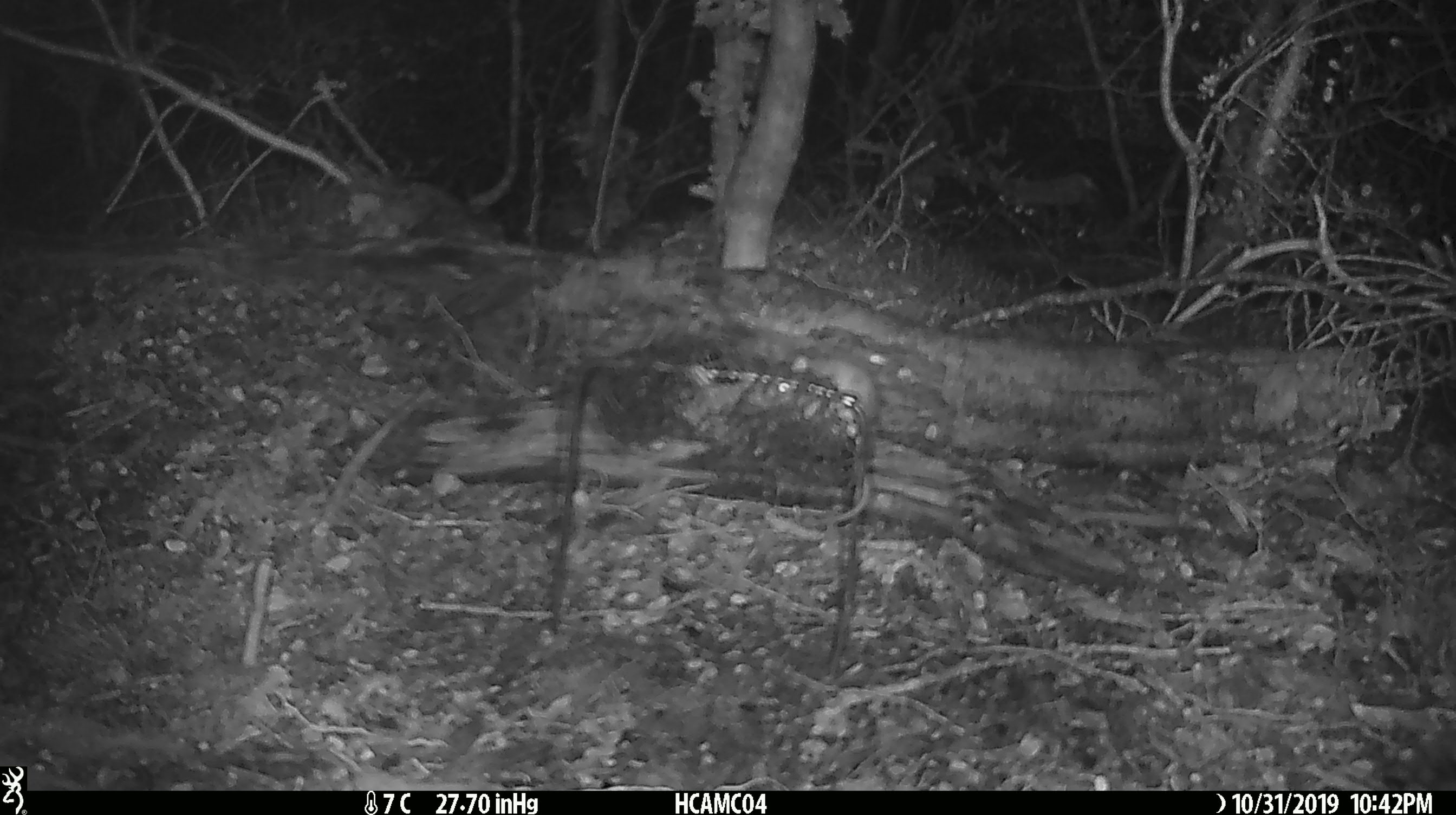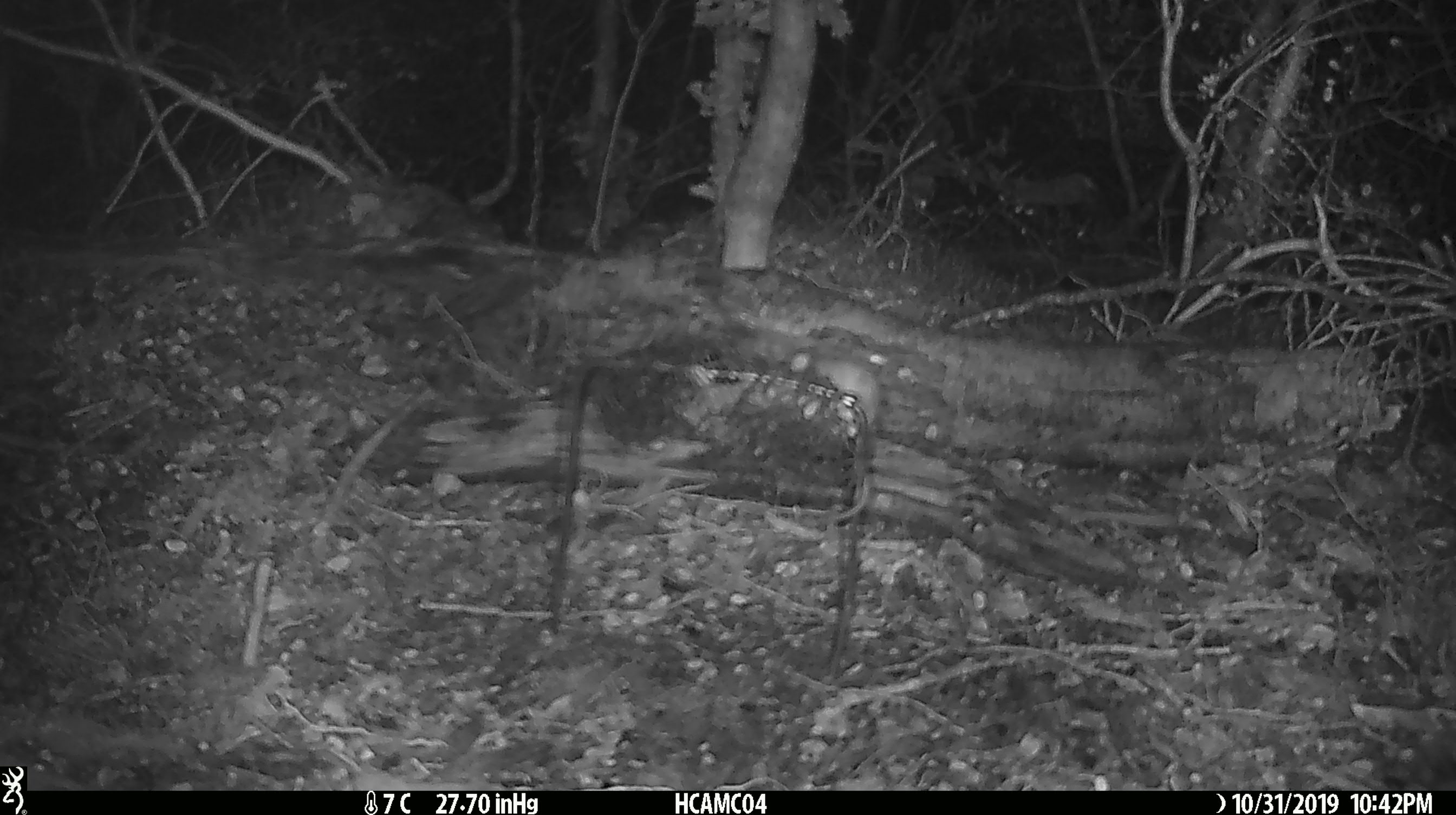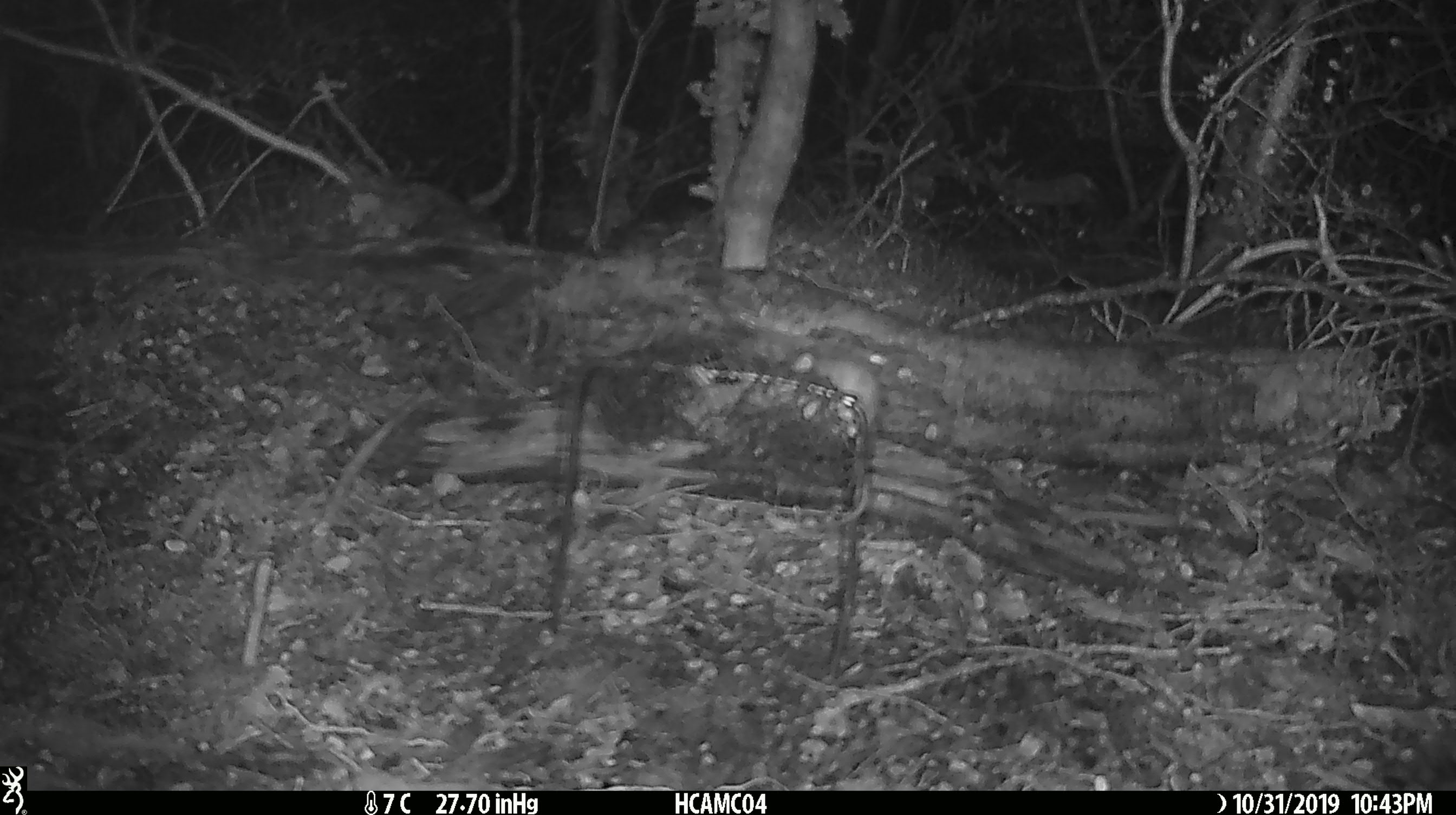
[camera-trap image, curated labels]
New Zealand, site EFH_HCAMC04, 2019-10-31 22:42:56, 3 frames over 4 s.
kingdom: Animalia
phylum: Chordata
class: Mammalia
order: Rodentia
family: Muridae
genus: Mus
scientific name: Mus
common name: mouse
Mouse (Mus).